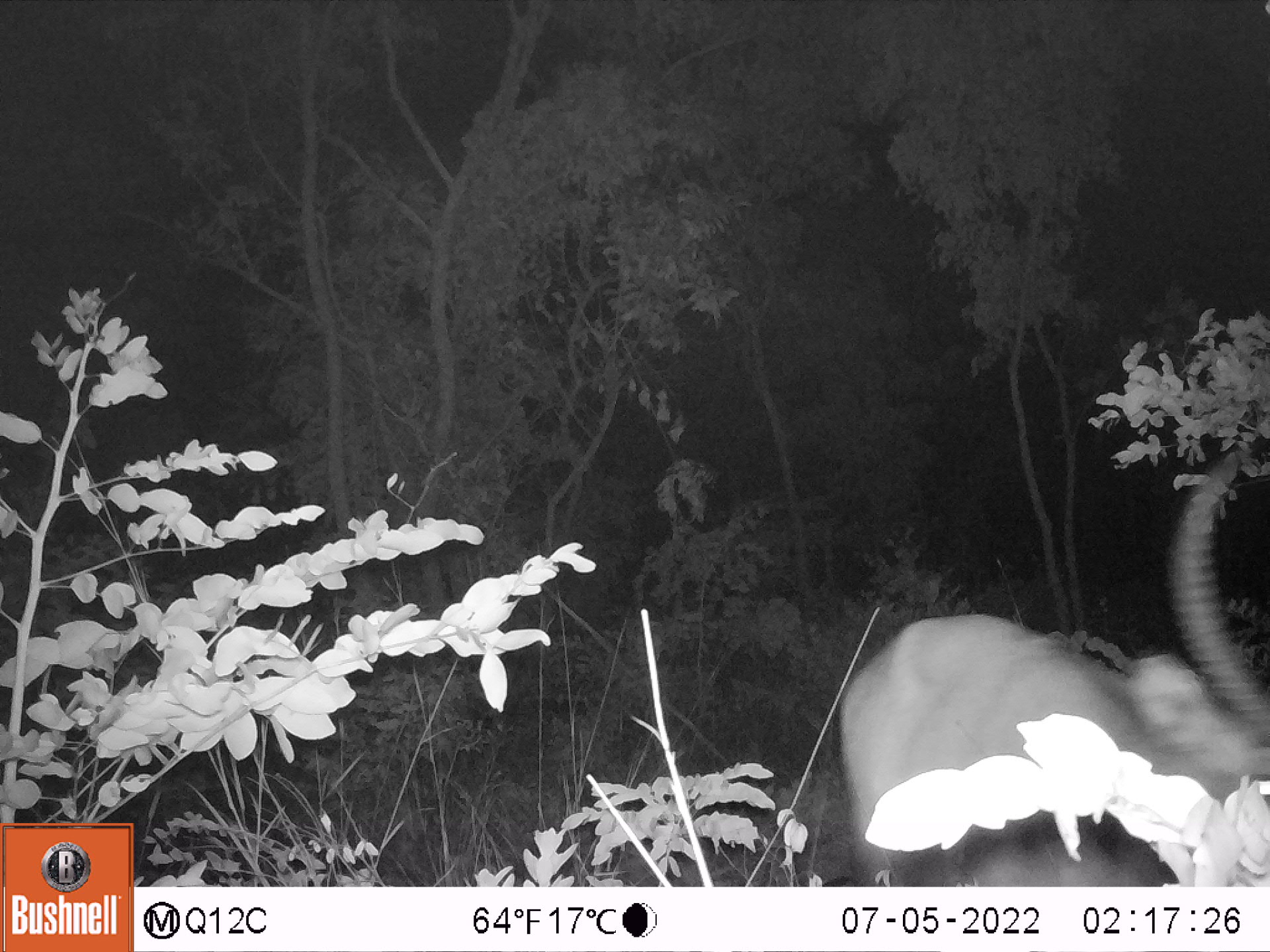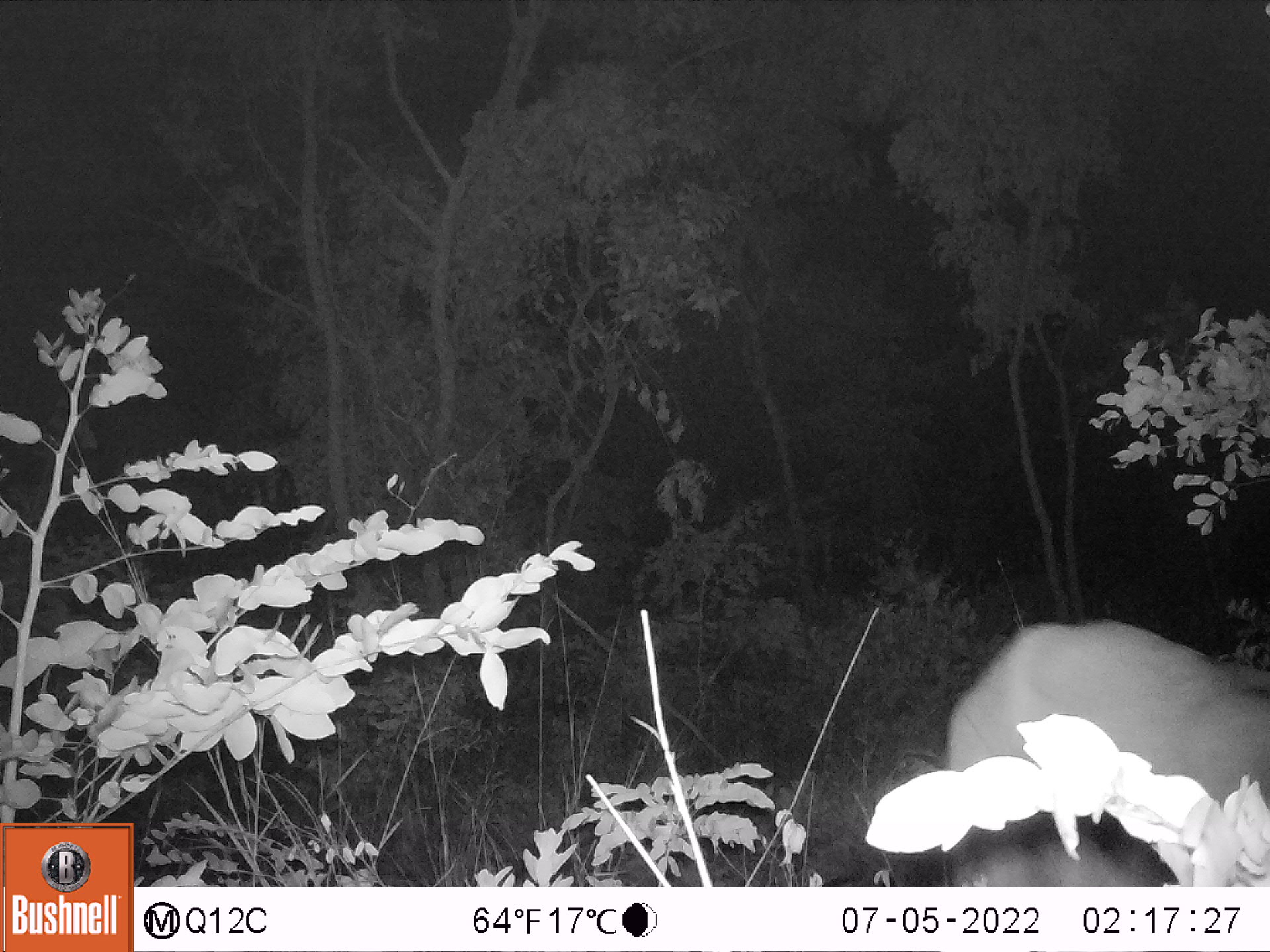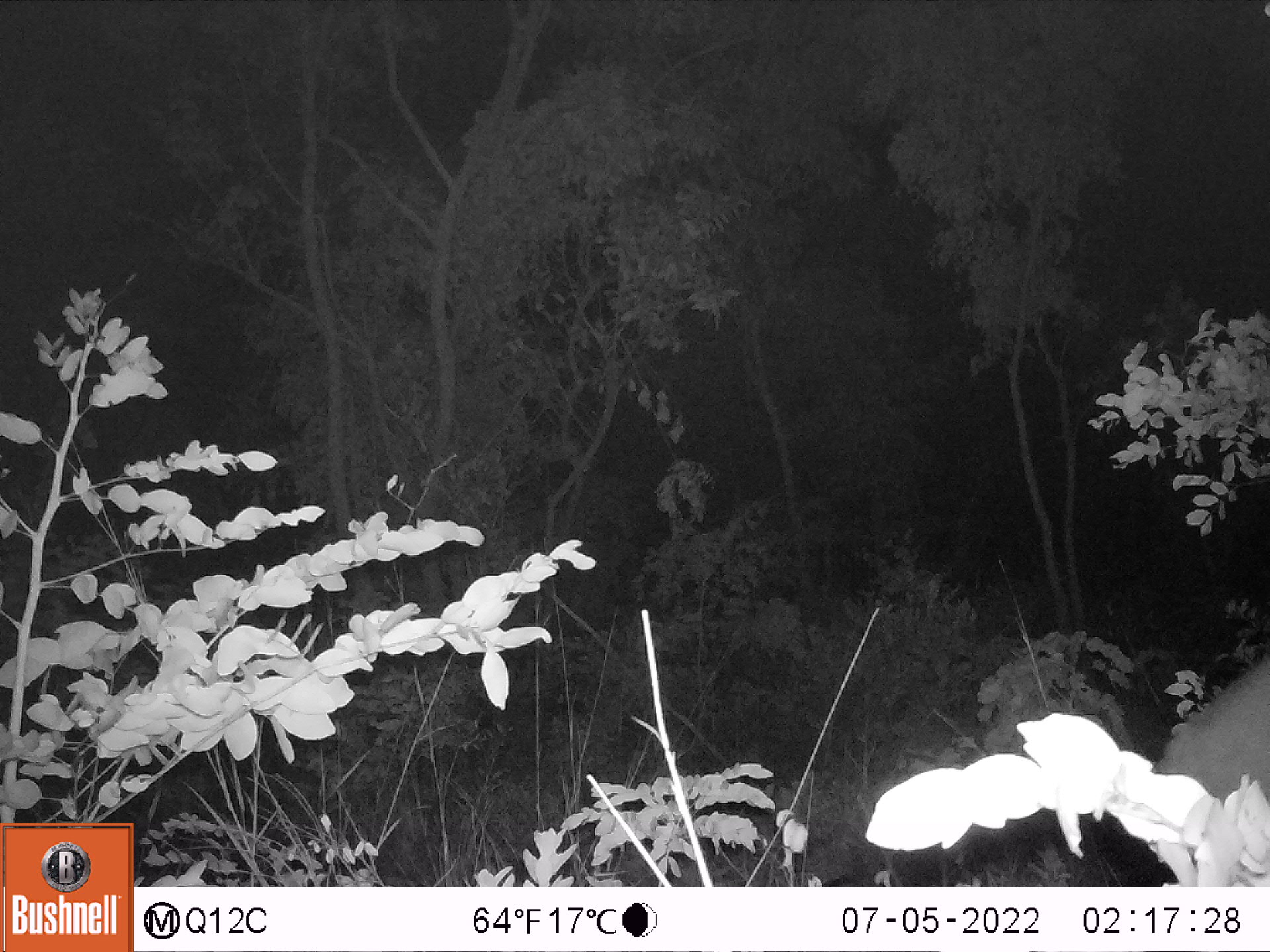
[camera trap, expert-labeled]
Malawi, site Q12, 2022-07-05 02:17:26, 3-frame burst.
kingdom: Animalia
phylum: Chordata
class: Mammalia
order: Artiodactyla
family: Bovidae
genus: Kobus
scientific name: Kobus ellipsiprymnus ellipsiprymnus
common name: common waterbuck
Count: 1.